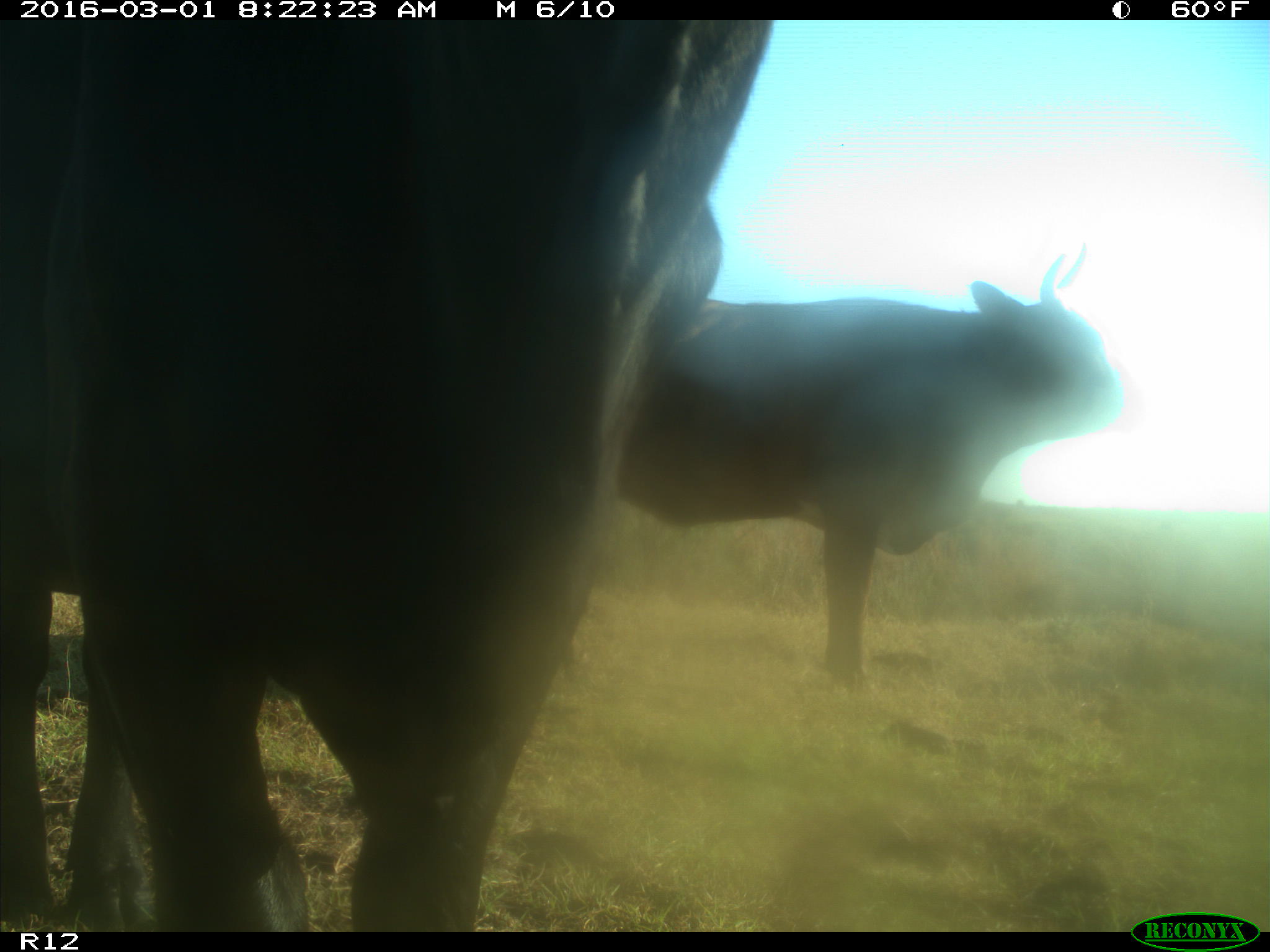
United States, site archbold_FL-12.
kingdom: Animalia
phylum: Chordata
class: Mammalia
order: Artiodactyla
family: Bovidae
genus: Bos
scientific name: Bos taurus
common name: domestic cow